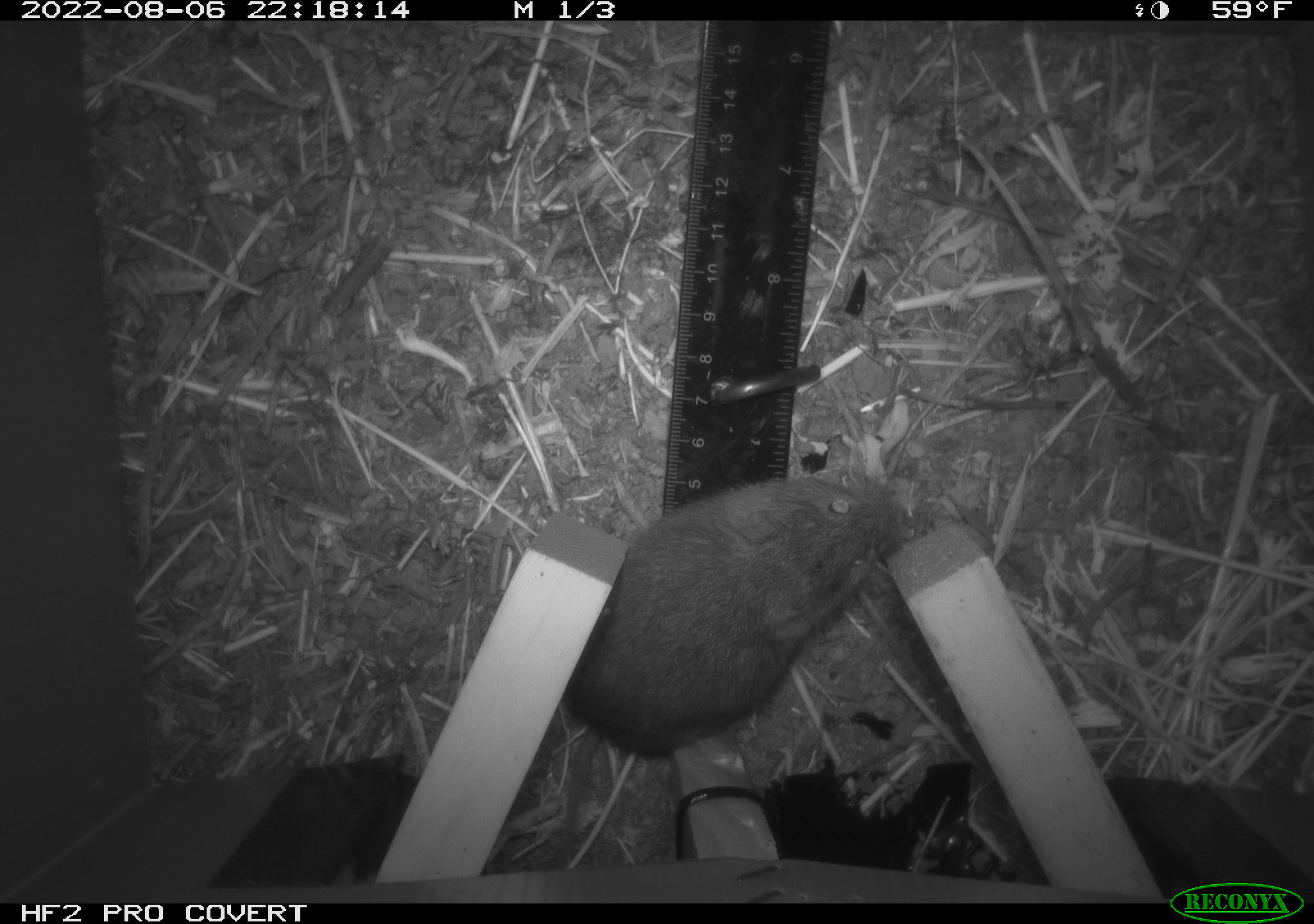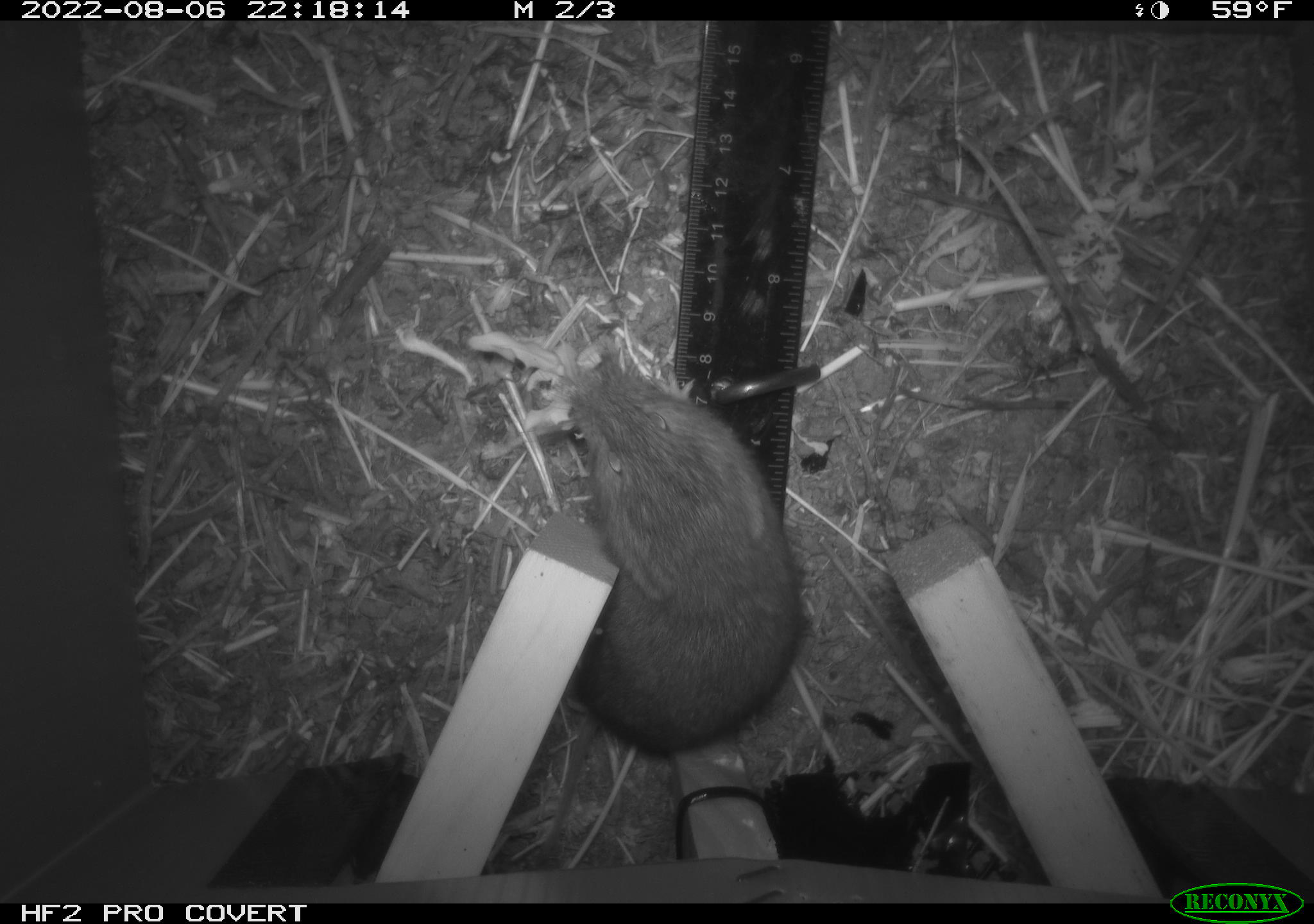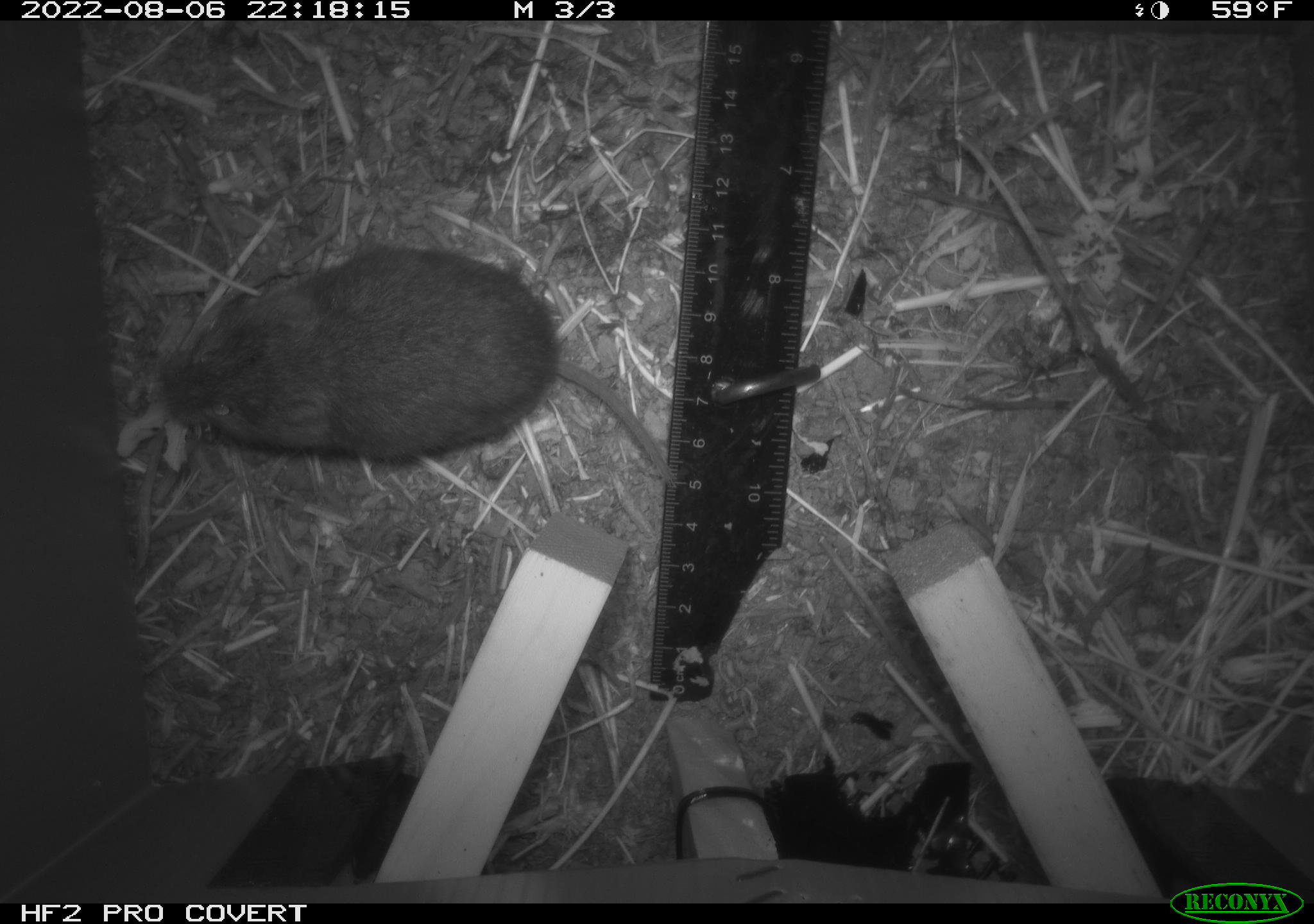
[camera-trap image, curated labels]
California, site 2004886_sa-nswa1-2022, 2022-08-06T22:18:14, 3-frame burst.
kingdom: Animalia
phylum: Chordata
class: Mammalia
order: Rodentia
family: Cricetidae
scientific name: Cricetidae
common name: hamsters, voles, lemmings, and allies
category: cricetidae family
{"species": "cricetidae family (hamsters, voles, lemmings, and allies) (Cricetidae)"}